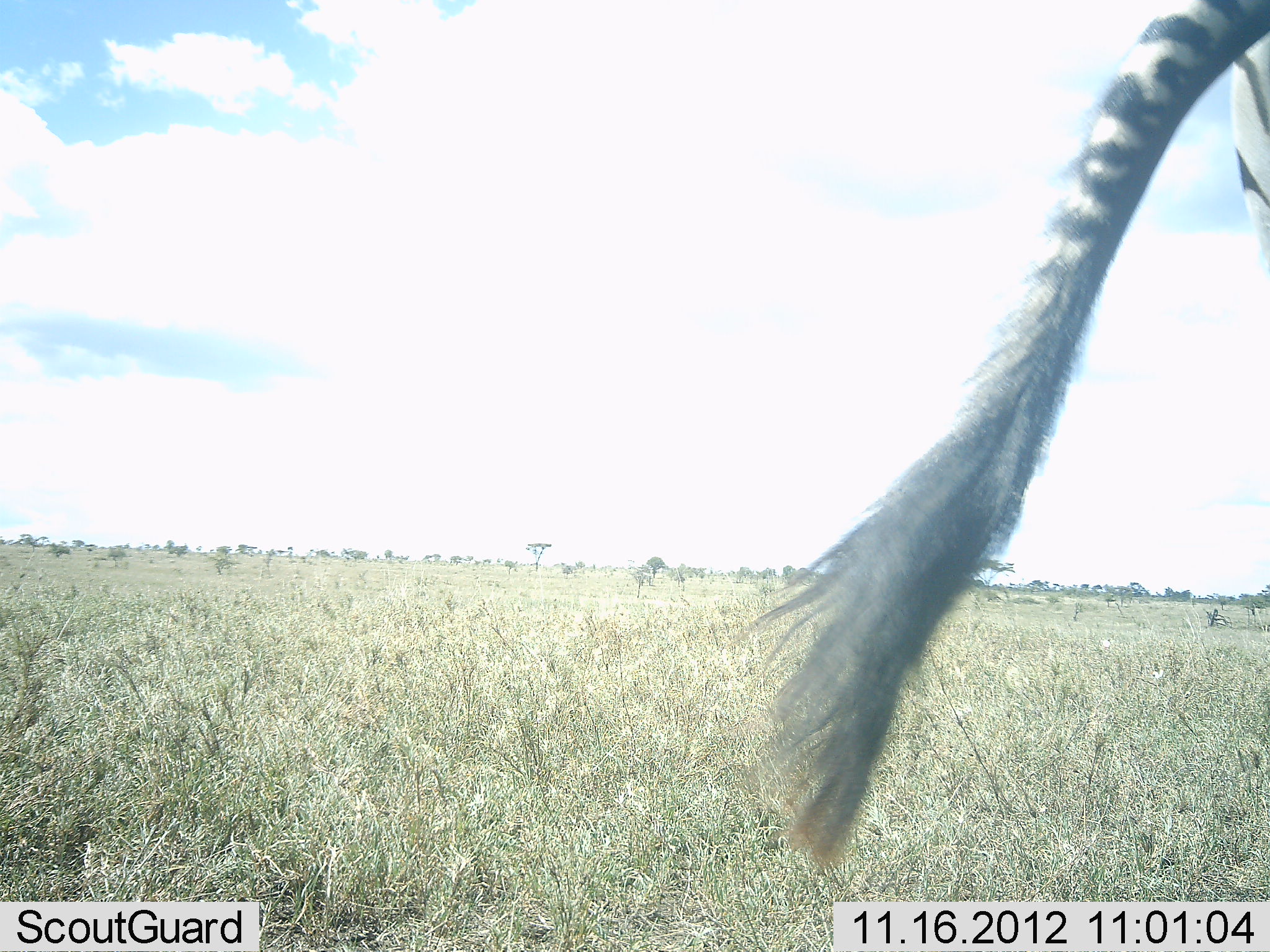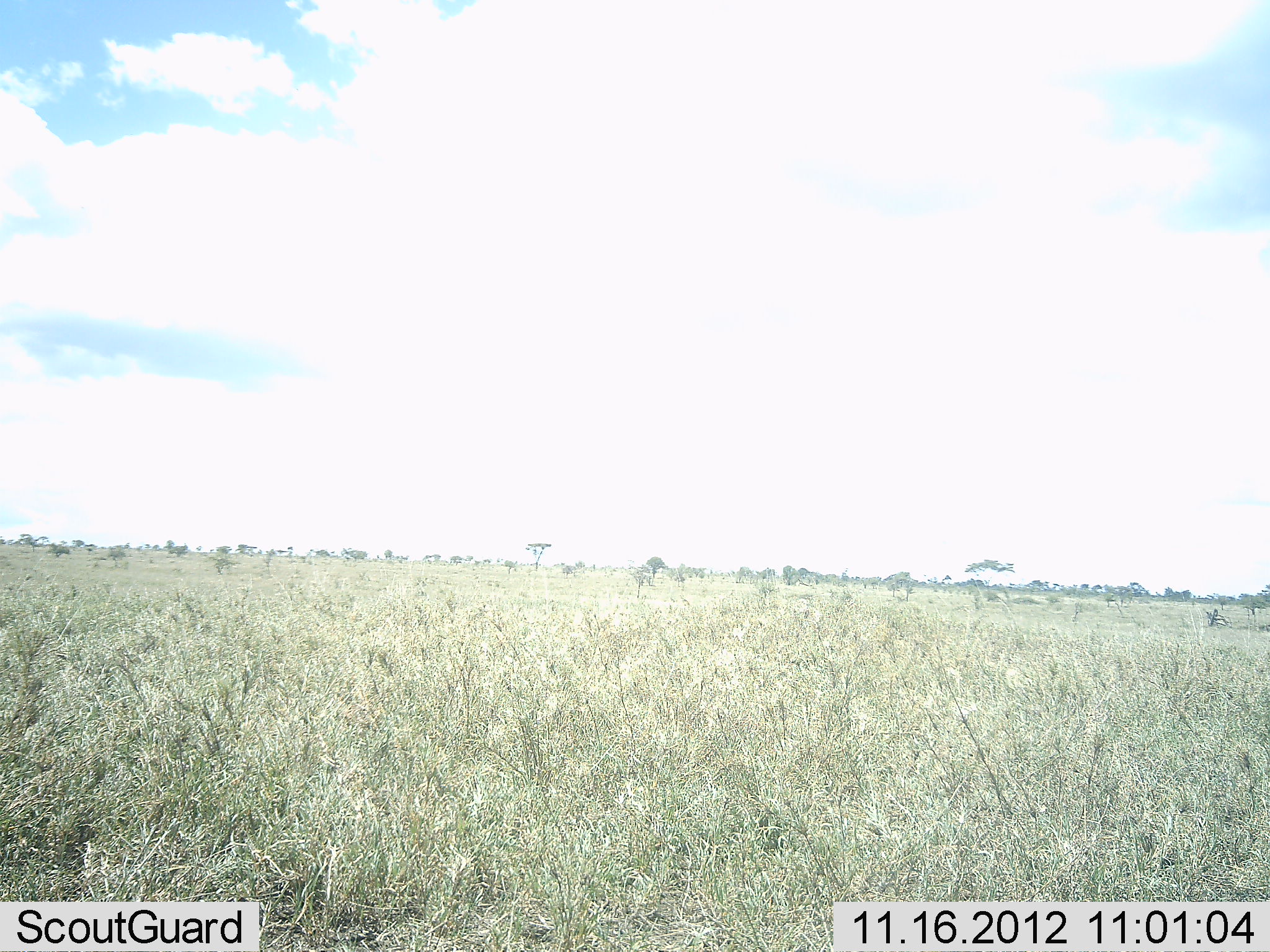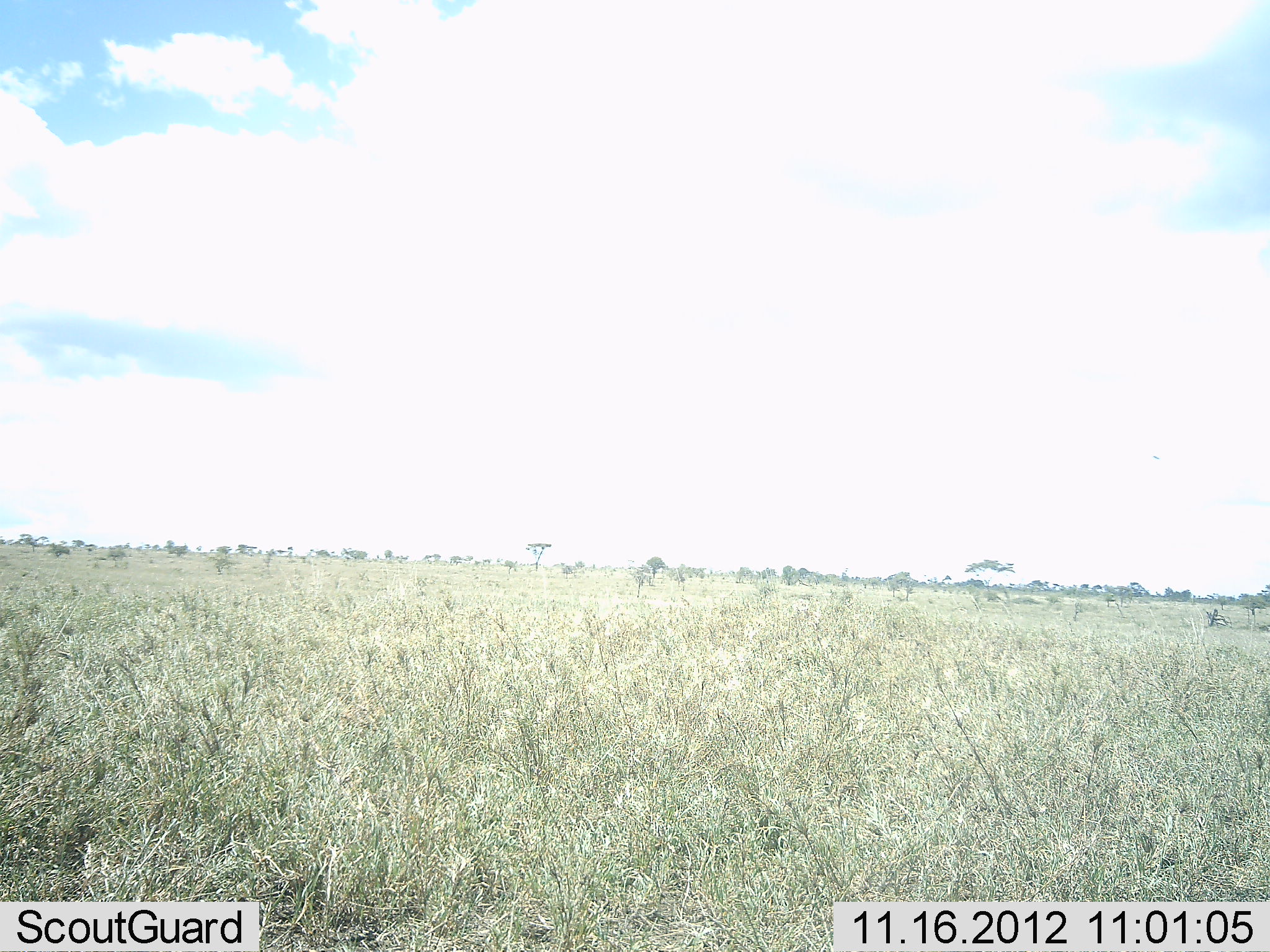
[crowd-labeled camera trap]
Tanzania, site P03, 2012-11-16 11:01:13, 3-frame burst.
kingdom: Animalia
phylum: Chordata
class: Mammalia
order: Perissodactyla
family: Equidae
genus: Equus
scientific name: Equus quagga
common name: plains zebra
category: zebra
Zebra (plains zebra) (Equus quagga), count 1. Behavior (volunteer vote fractions): standing 70%, resting 0%, moving 30%, interacting 0%. Young present (vote fraction): 0%. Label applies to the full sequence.